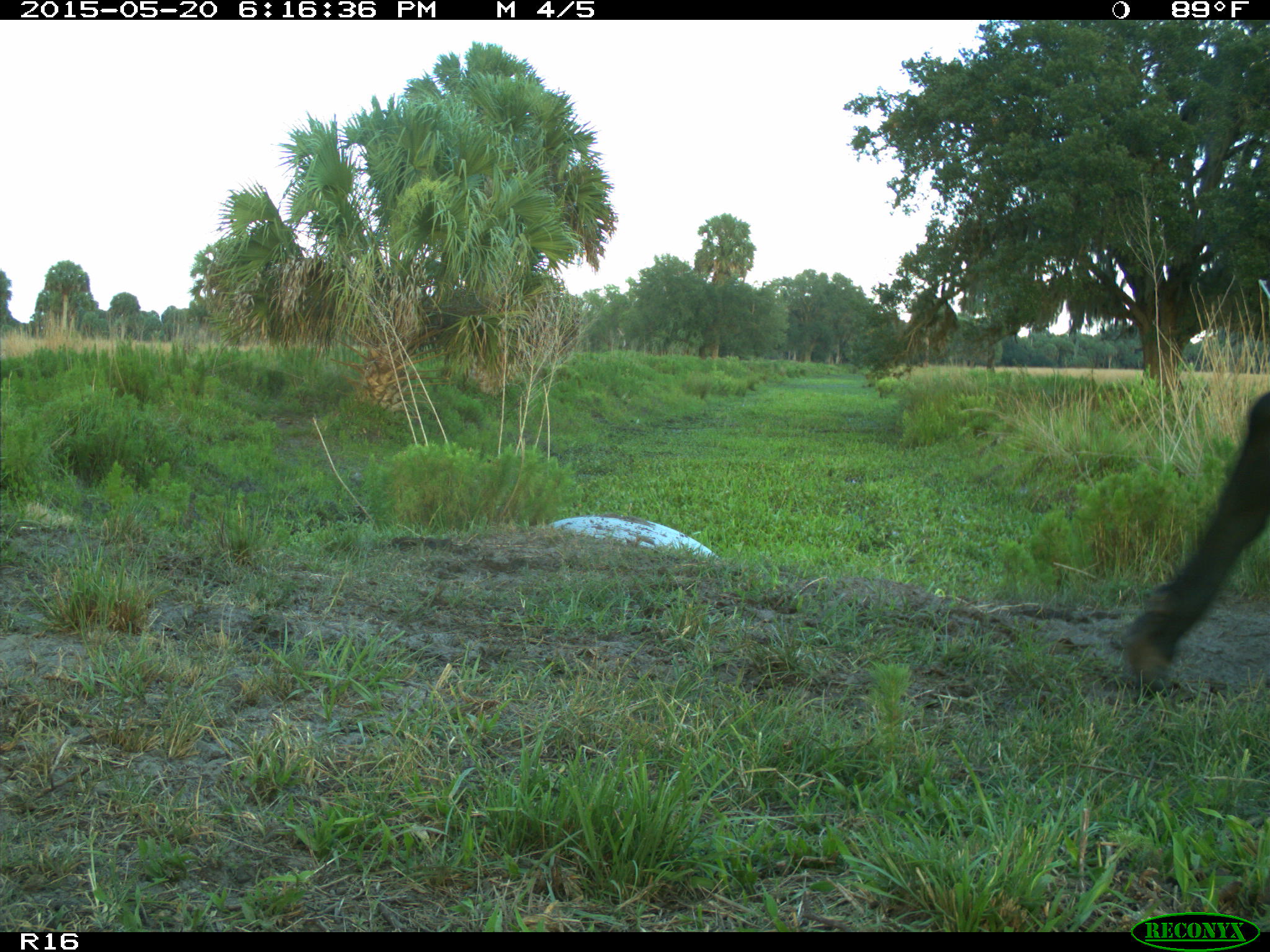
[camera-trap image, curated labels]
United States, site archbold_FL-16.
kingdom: Animalia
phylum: Chordata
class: Mammalia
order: Artiodactyla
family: Bovidae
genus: Bos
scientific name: Bos taurus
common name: domestic cow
Bos taurus (domestic cow).